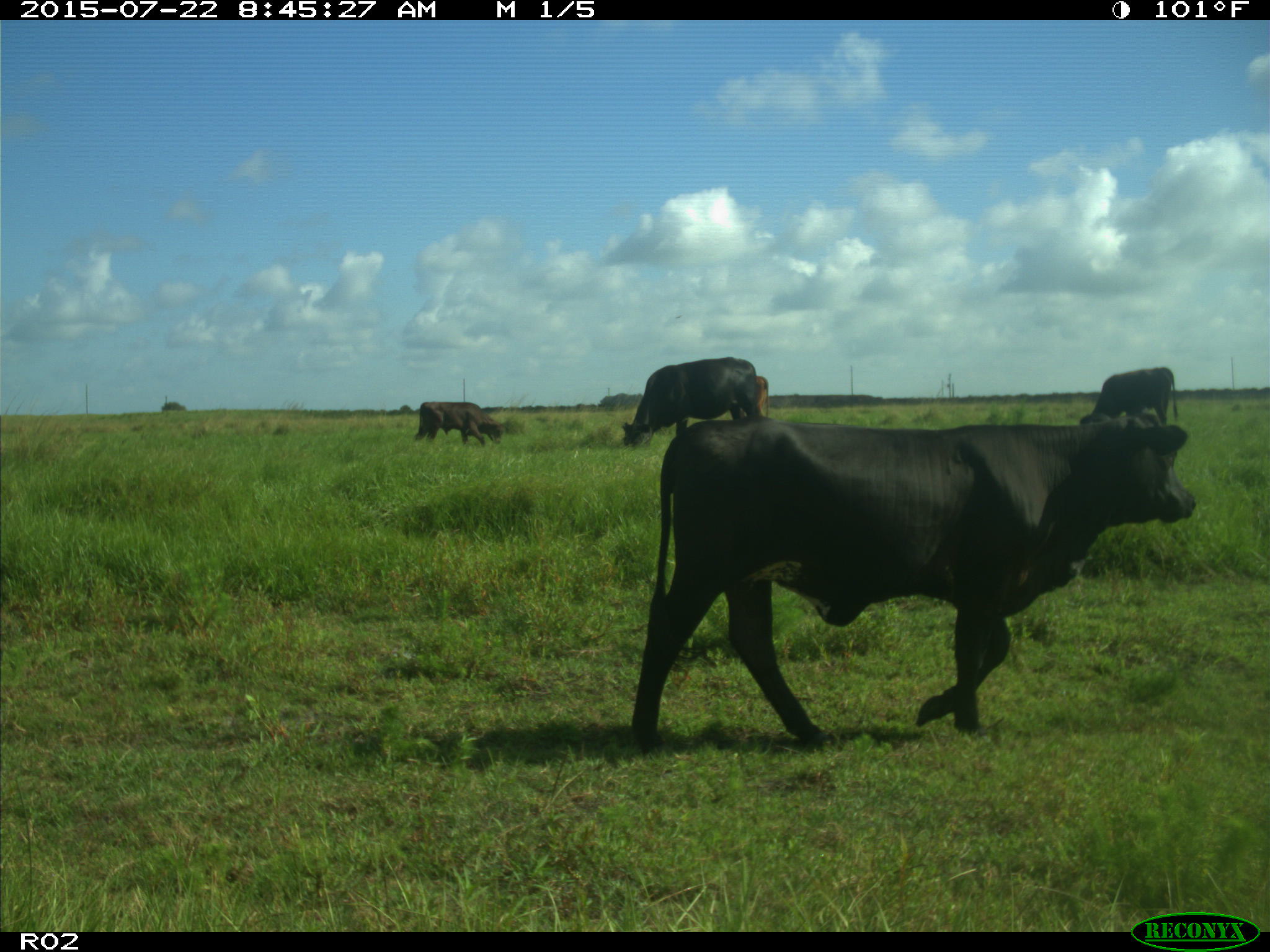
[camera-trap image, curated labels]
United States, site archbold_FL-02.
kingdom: Animalia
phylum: Chordata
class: Mammalia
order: Artiodactyla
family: Bovidae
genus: Bos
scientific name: Bos taurus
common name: domestic cow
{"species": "Bos taurus (domestic cow)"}